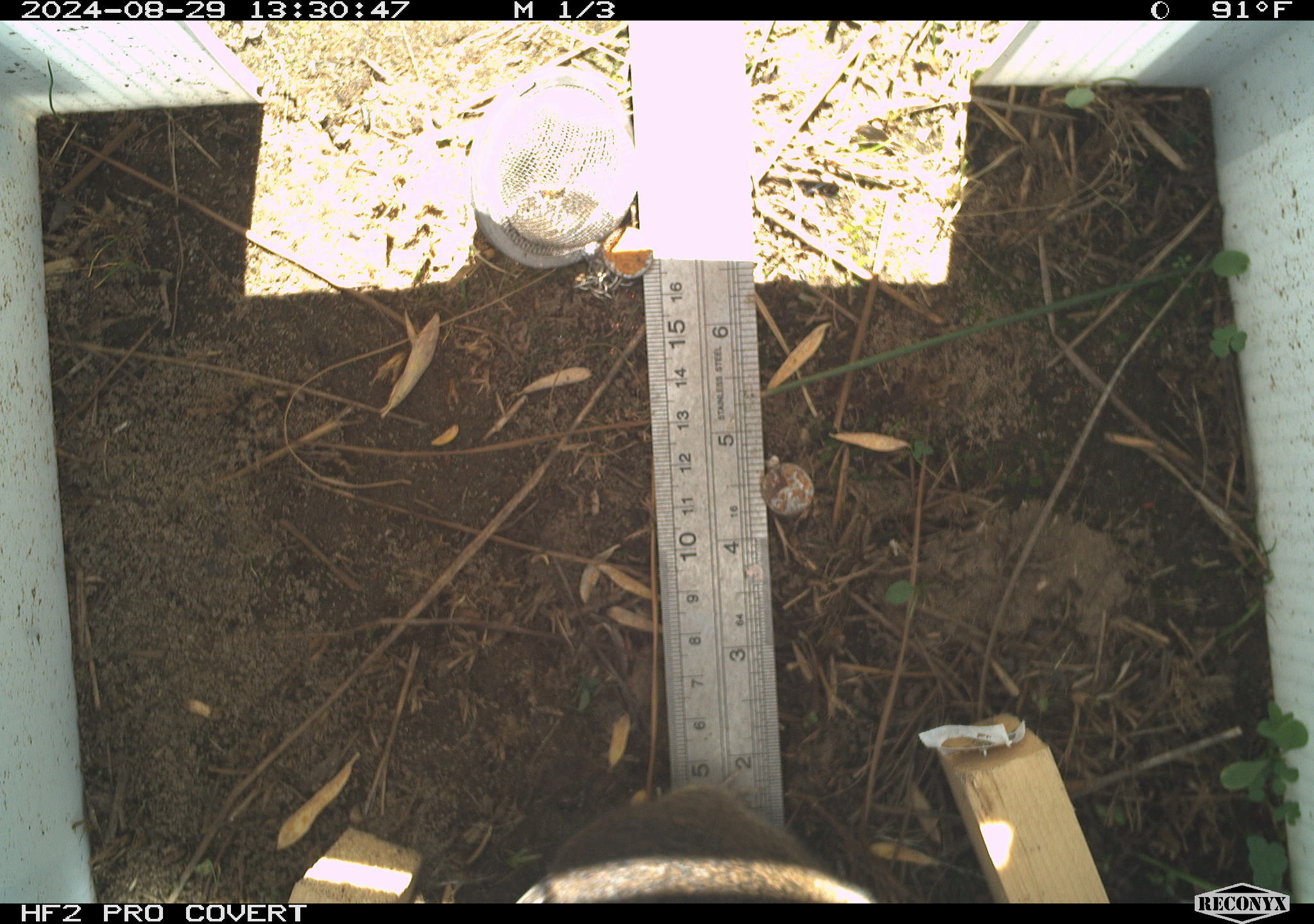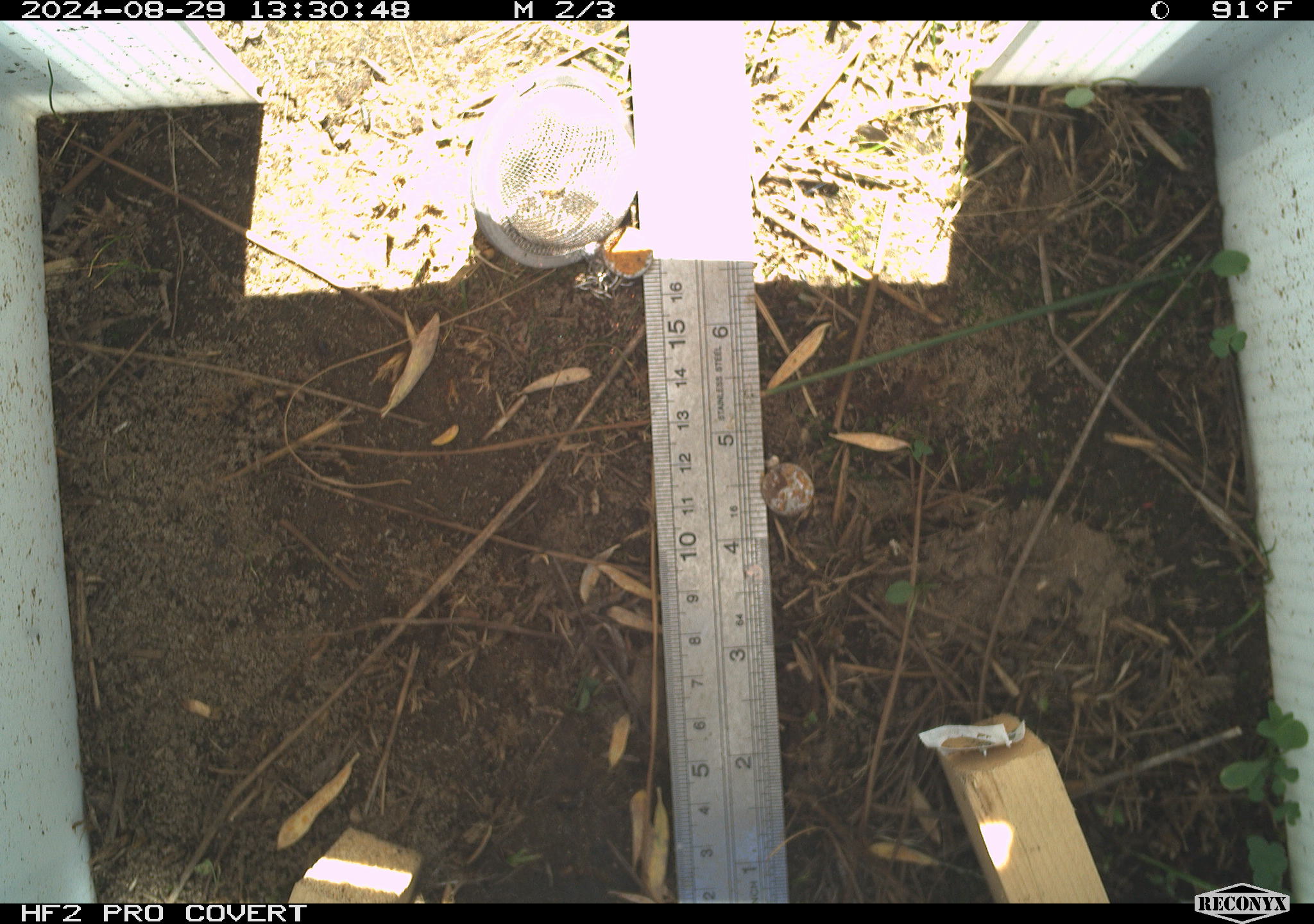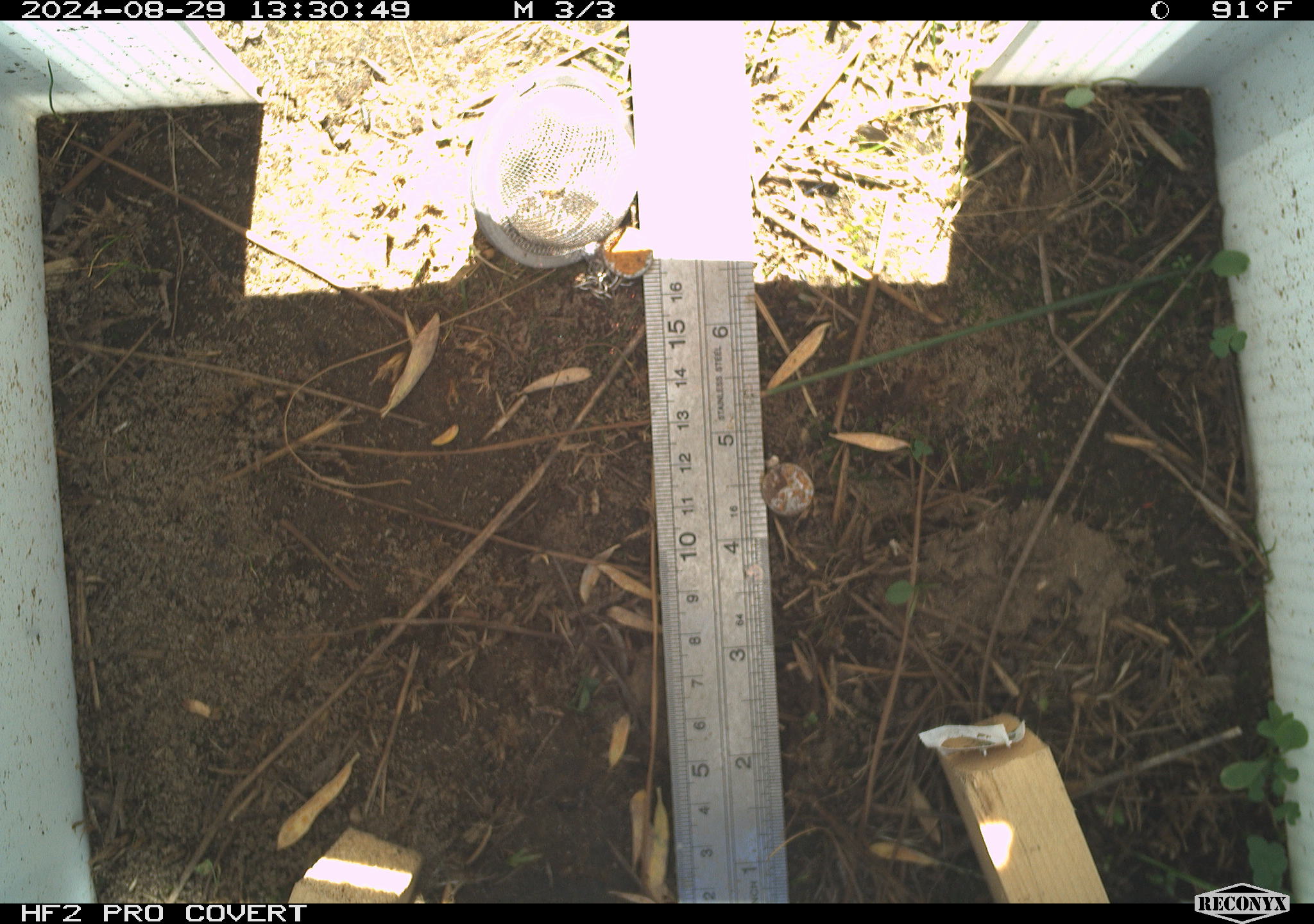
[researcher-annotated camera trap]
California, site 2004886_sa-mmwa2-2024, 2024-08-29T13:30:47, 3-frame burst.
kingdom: Animalia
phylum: Chordata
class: Mammalia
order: Rodentia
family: Cricetidae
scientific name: Arvicolinae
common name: voles, lemmings, and muskrats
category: arvicolinae subfamily